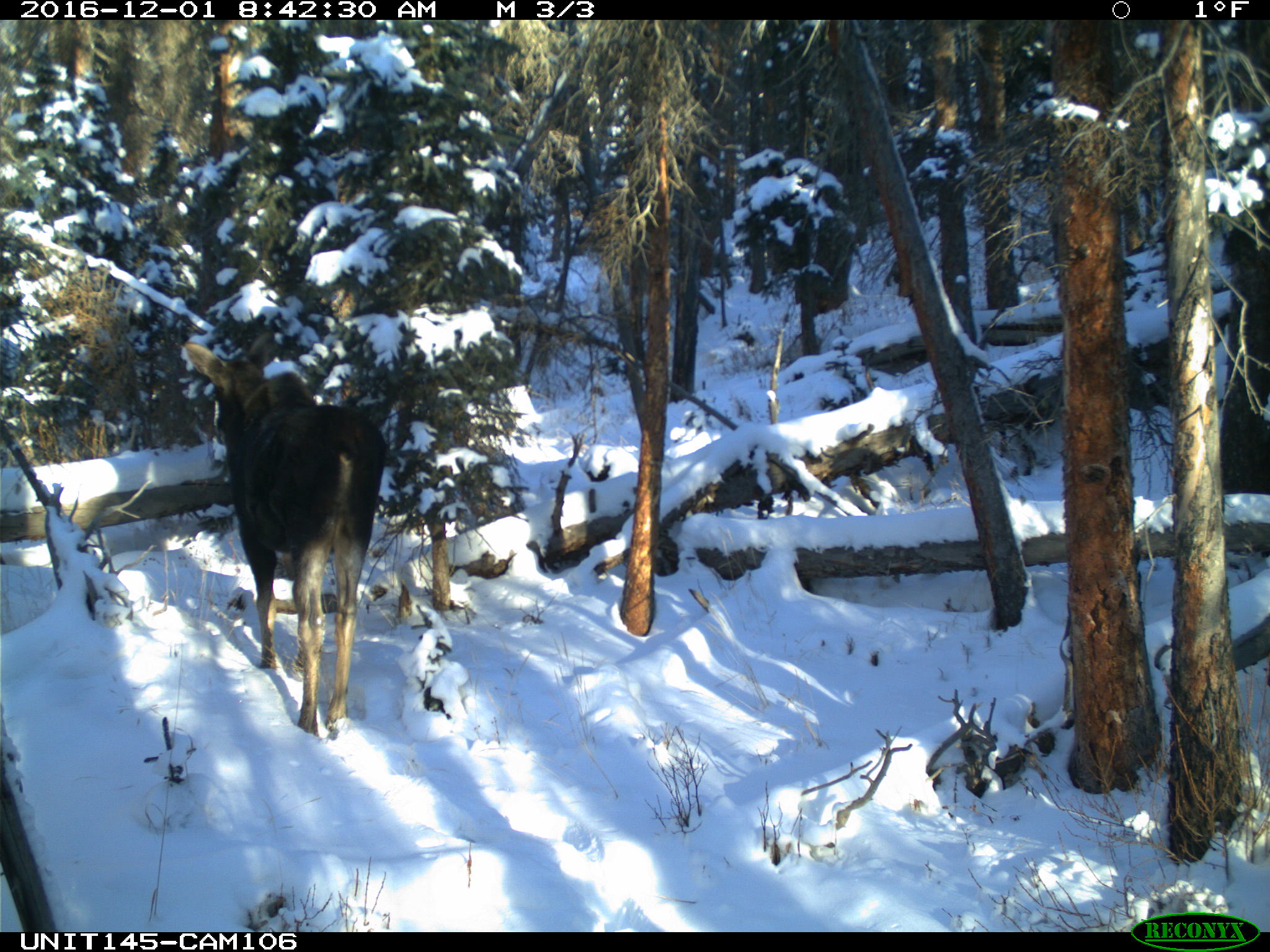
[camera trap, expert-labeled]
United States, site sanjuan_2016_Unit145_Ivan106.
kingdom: Animalia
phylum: Chordata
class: Mammalia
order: Artiodactyla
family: Cervidae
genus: Alces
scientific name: Alces alces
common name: moose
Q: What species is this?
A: Alces alces (moose).